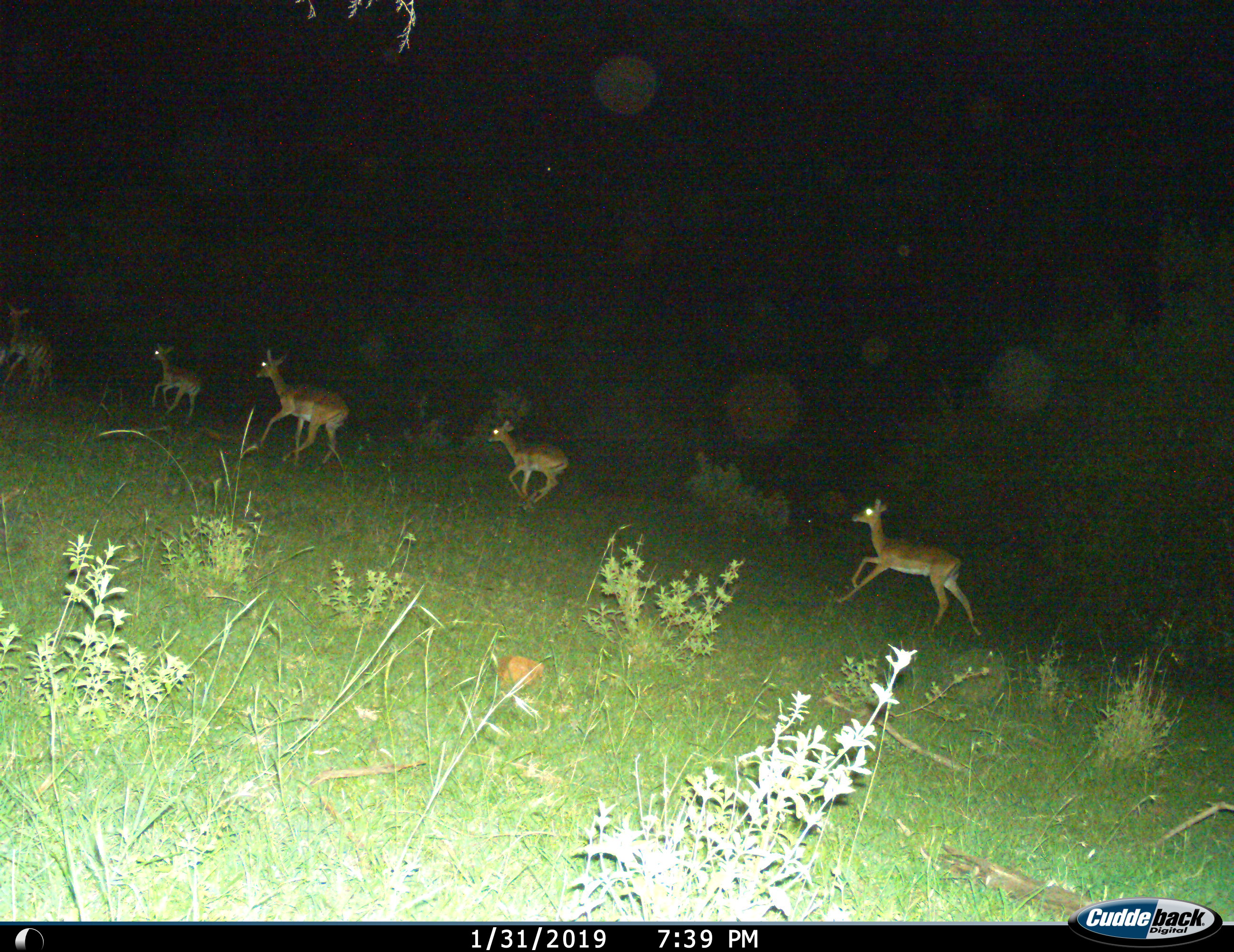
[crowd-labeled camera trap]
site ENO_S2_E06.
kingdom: Animalia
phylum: Chordata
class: Mammalia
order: Artiodactyla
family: Bovidae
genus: Aepyceros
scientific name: Aepyceros melampus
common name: impala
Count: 5.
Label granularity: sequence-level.